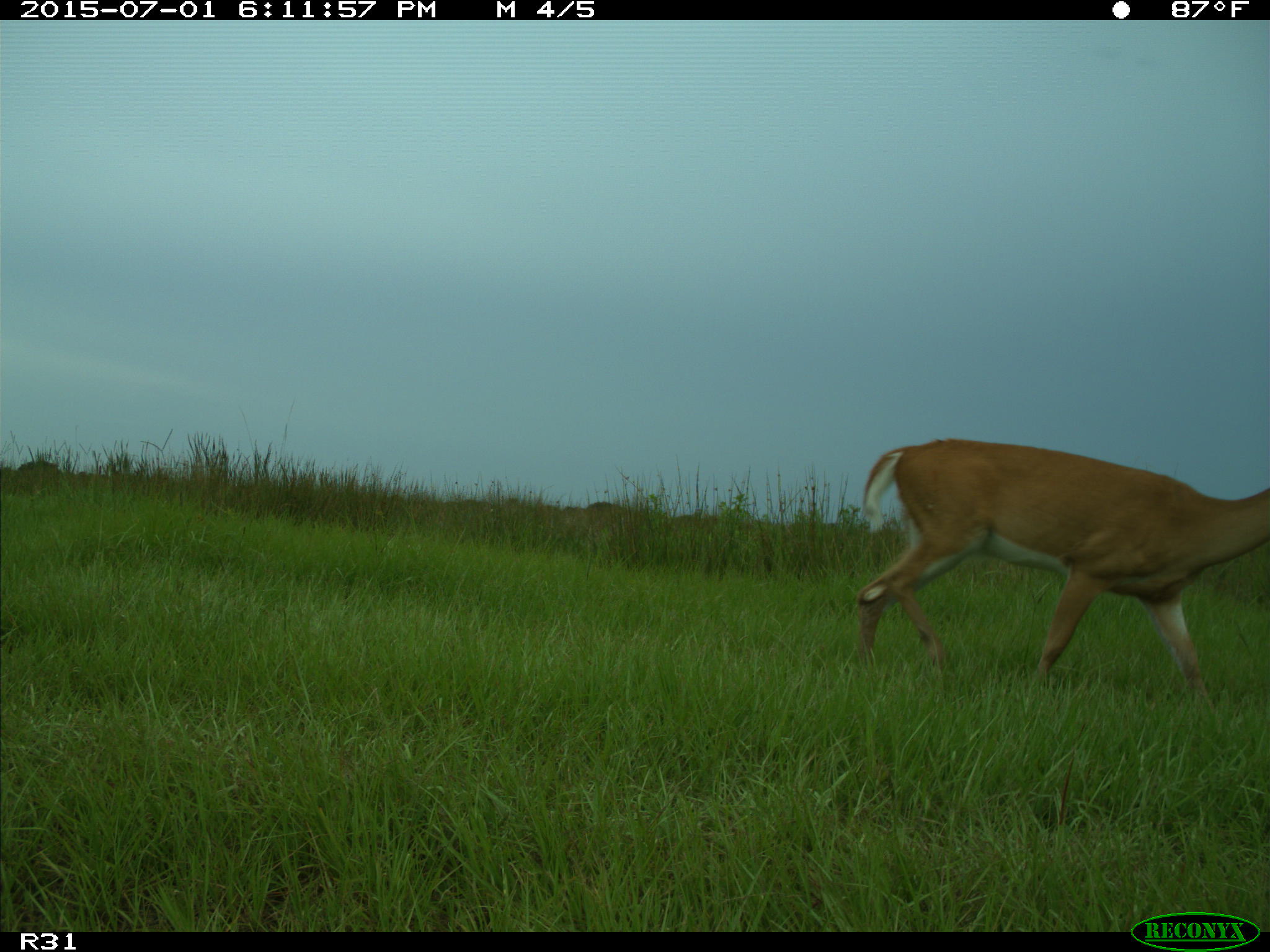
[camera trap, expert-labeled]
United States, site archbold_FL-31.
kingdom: Animalia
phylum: Chordata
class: Mammalia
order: Artiodactyla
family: Cervidae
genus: Odocoileus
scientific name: Odocoileus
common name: deer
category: unidentified deer